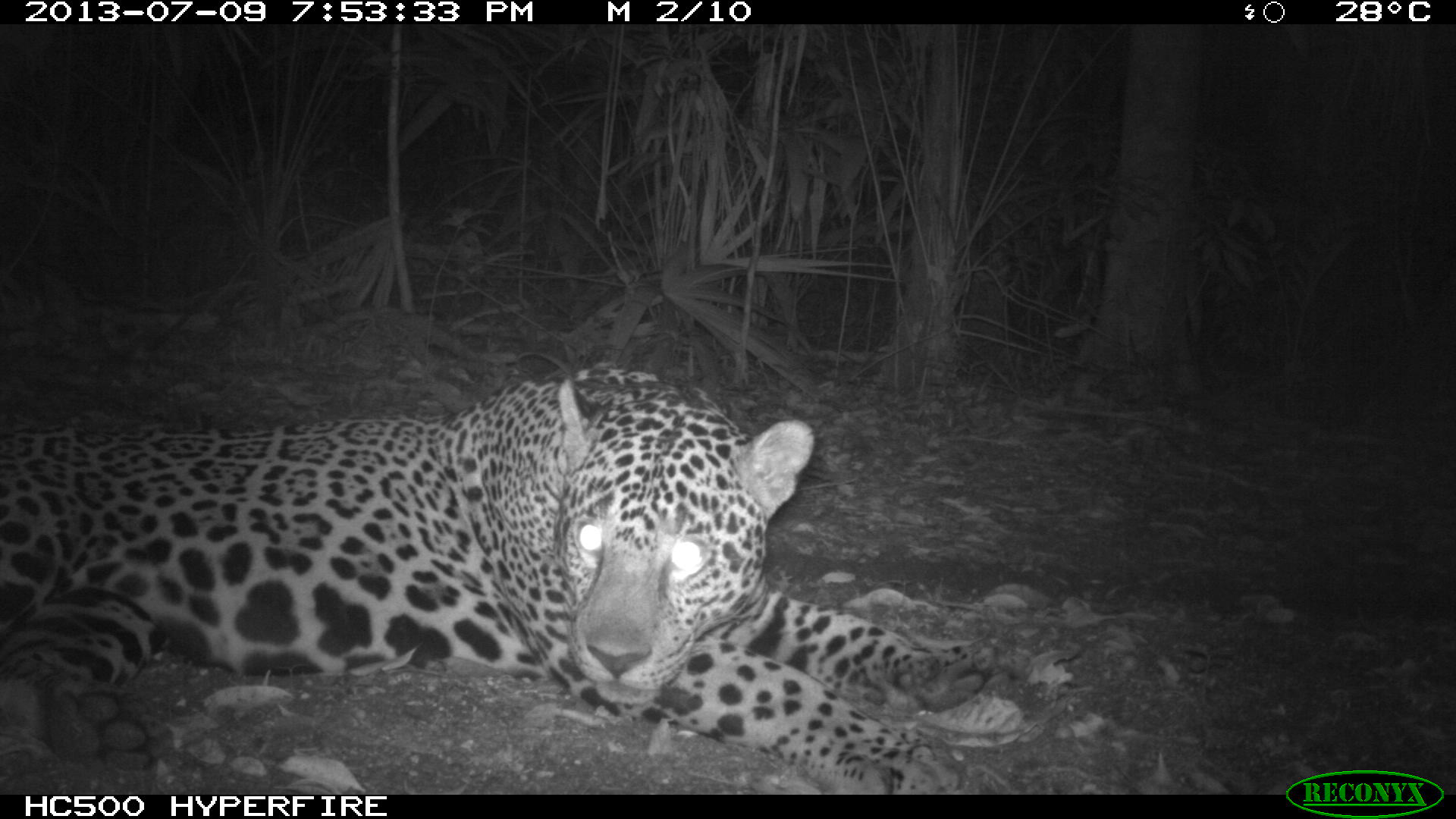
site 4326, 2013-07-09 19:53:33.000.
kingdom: Animalia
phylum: Chordata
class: Mammalia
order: Carnivora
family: Felidae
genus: Panthera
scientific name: Panthera onca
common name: jaguar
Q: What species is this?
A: Panthera onca (jaguar).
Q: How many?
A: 1.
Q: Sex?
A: Male.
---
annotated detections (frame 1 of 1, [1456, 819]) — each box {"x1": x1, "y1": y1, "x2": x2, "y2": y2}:
panthera onca: {"x1": 0, "y1": 362, "x2": 996, "y2": 795}